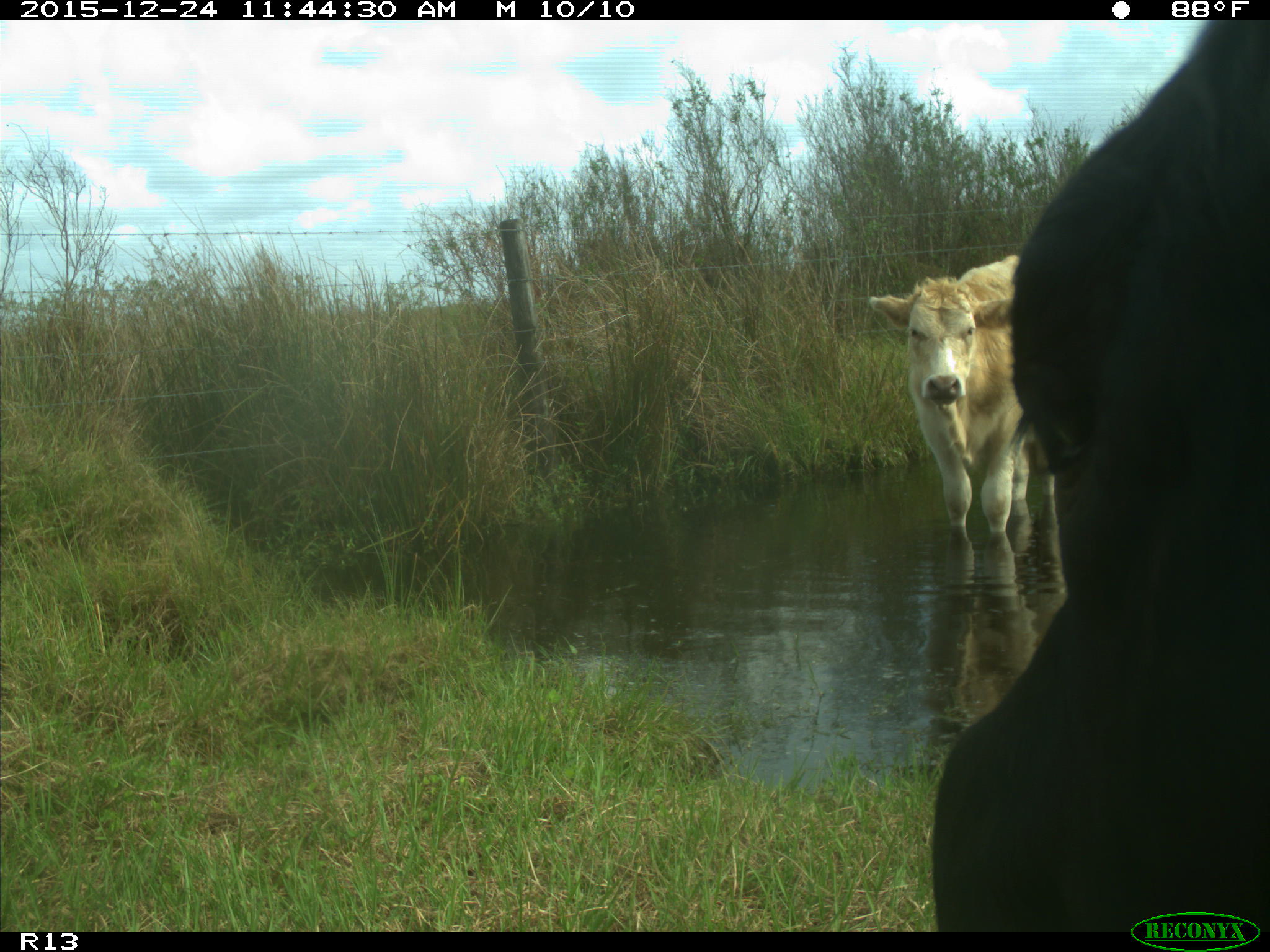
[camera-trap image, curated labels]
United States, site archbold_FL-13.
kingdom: Animalia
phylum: Chordata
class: Mammalia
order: Artiodactyla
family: Bovidae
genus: Bos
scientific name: Bos taurus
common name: domestic cow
Bos taurus (domestic cow).